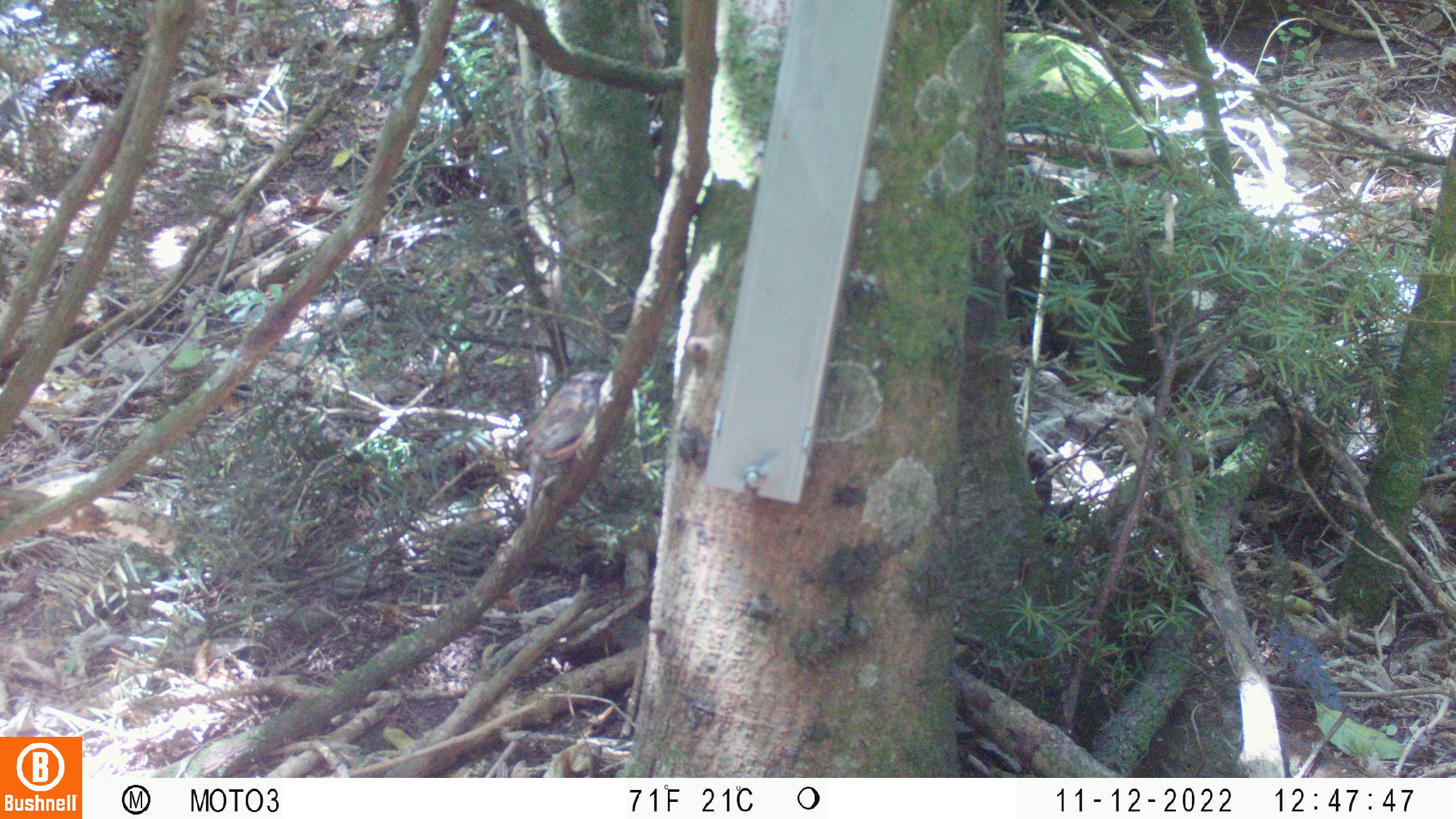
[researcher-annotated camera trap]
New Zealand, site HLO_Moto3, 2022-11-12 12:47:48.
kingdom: Animalia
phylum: Chordata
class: Aves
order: Passeriformes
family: Prunellidae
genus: Prunella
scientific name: Prunella modularis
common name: dunnock